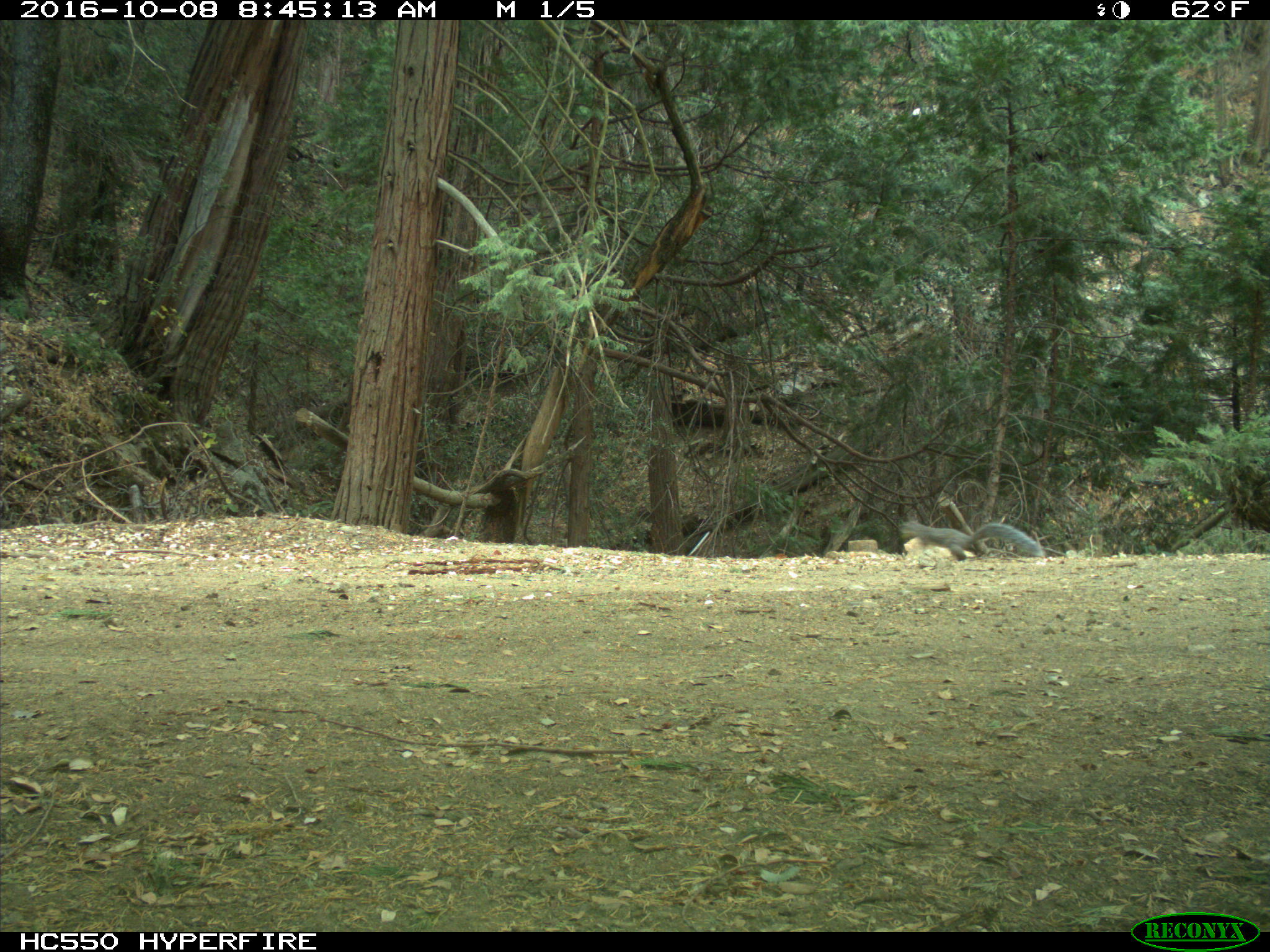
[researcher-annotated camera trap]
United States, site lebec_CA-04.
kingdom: Animalia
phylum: Chordata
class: Mammalia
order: Rodentia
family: Sciuridae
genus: Sciurus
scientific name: Sciurus carolinensis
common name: eastern gray squirrel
Sciurus carolinensis (eastern gray squirrel).